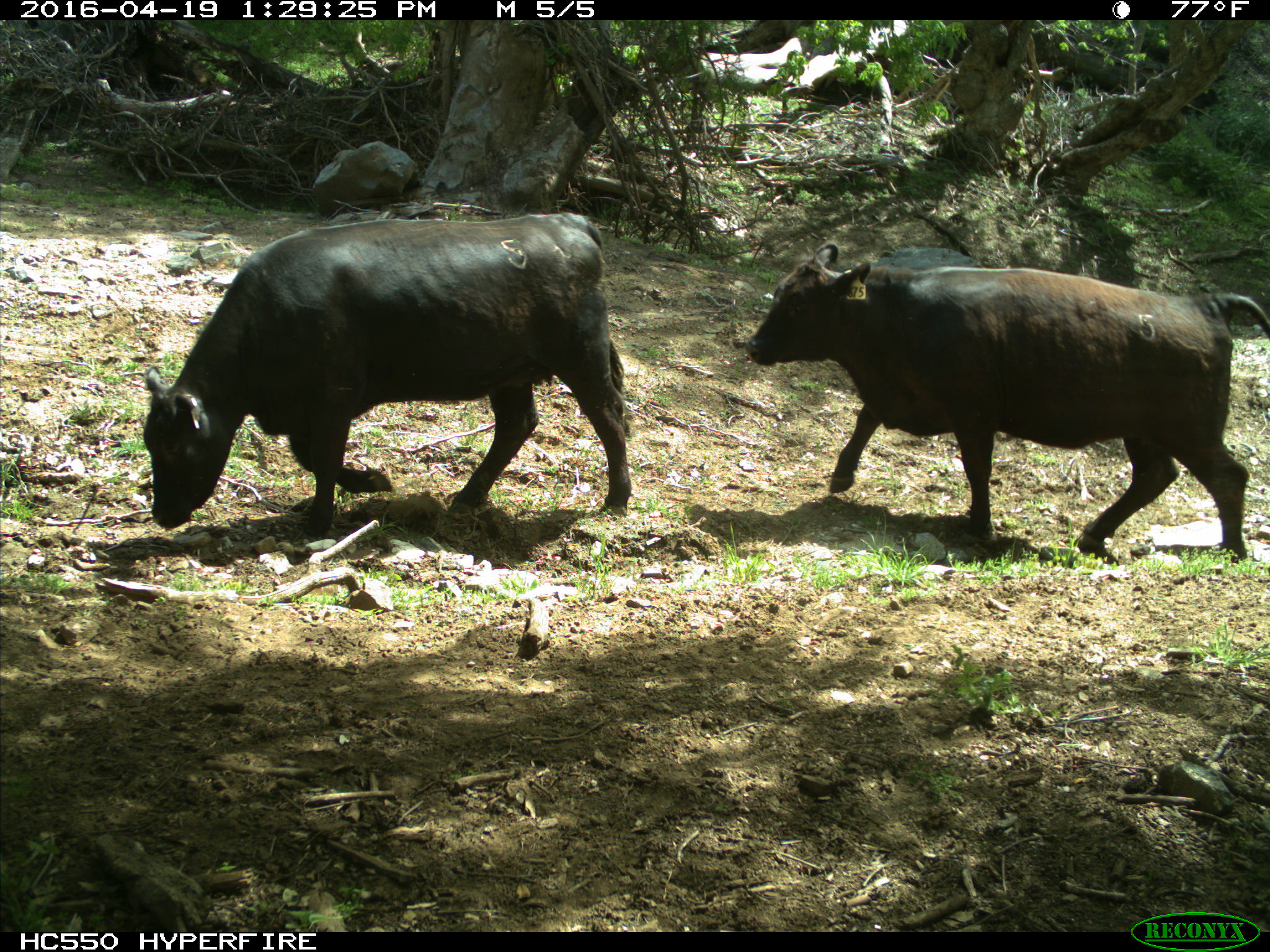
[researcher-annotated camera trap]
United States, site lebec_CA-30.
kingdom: Animalia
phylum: Chordata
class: Mammalia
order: Artiodactyla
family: Bovidae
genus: Bos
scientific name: Bos taurus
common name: domestic cow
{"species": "Bos taurus (domestic cow)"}